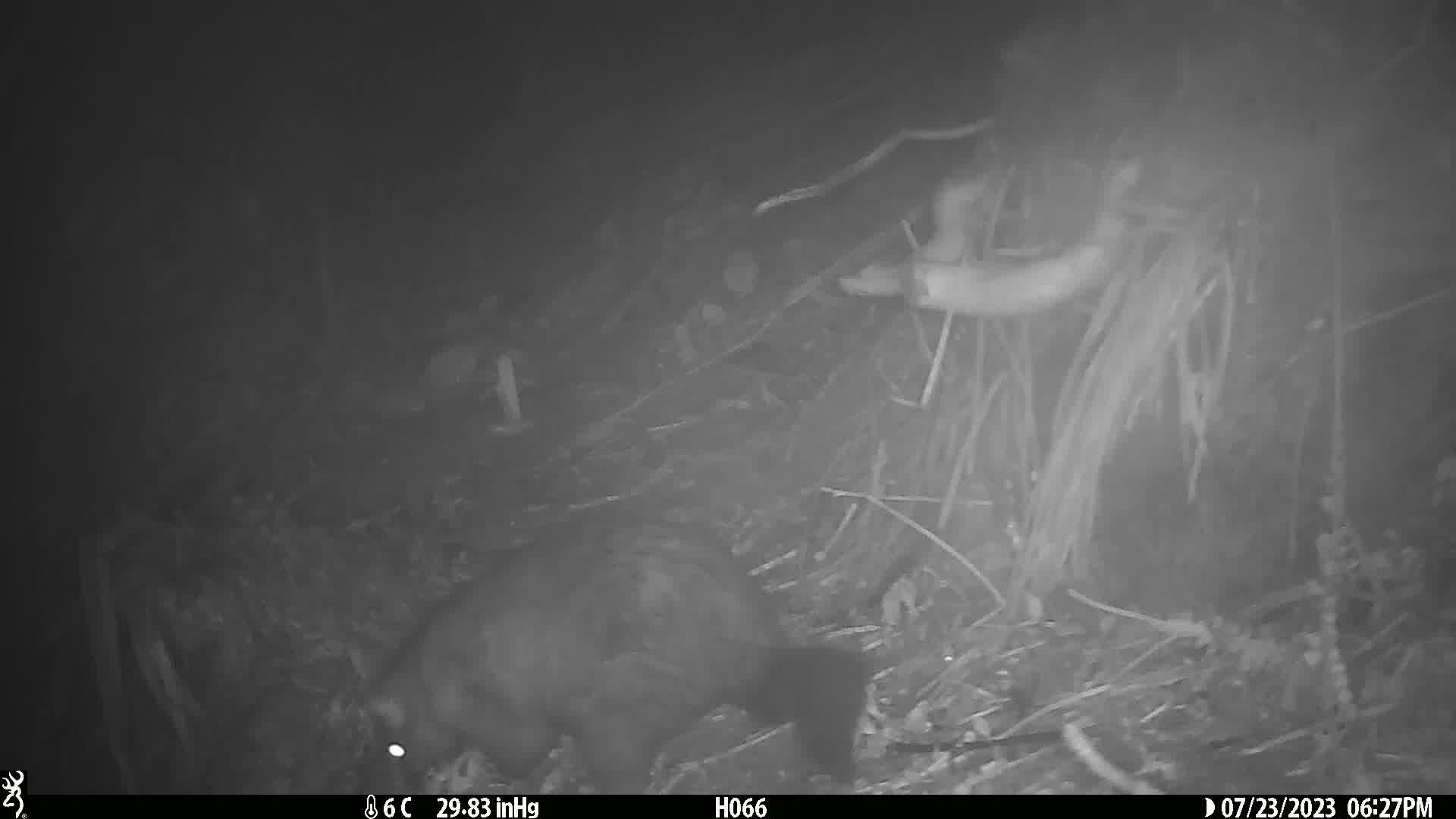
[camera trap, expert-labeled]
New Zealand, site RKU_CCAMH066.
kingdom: Animalia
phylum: Chordata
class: Mammalia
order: Diprotodontia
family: Phalangeridae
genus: Trichosurus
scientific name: Trichosurus vulpecula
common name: common brushtail possum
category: possum